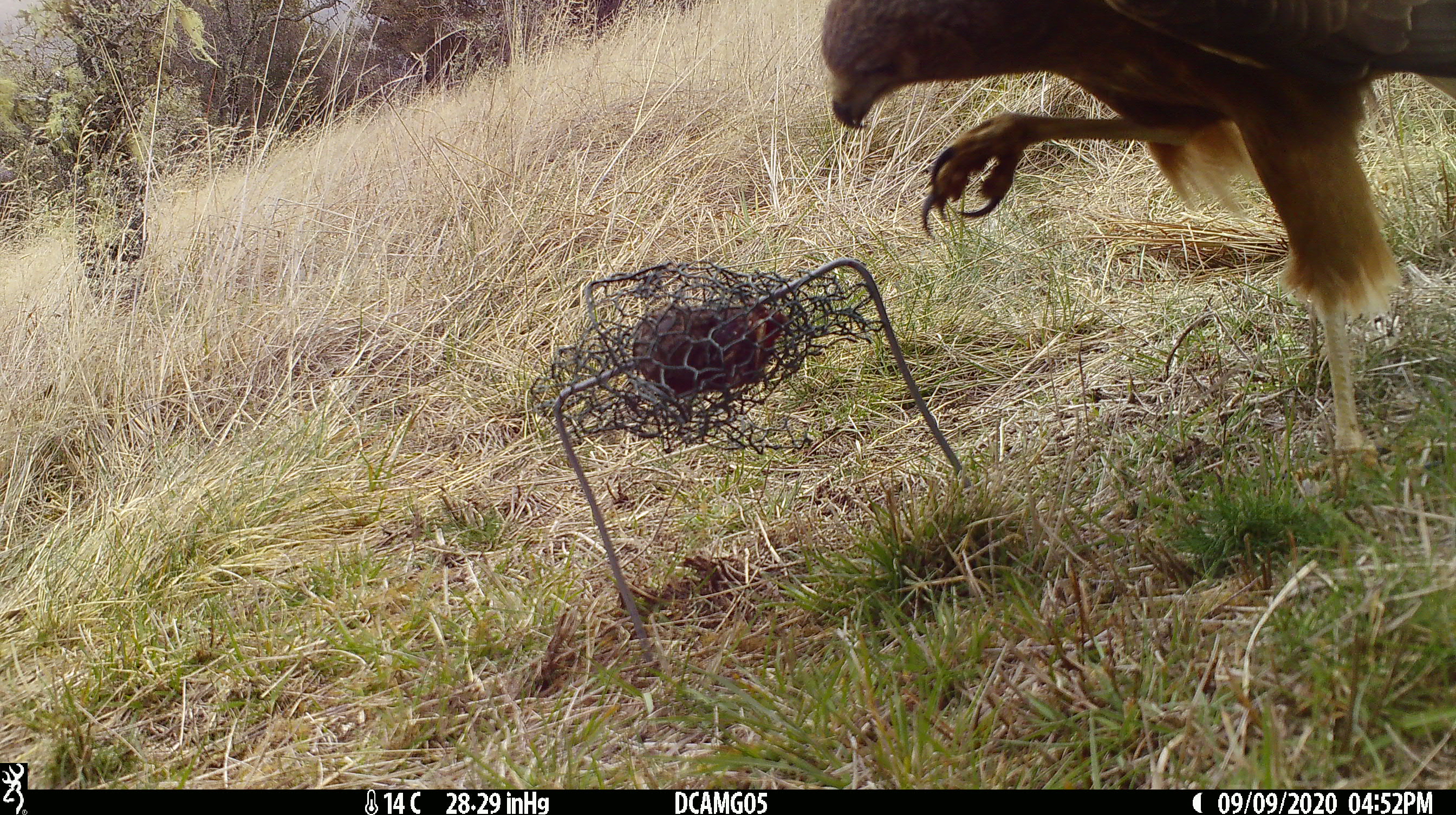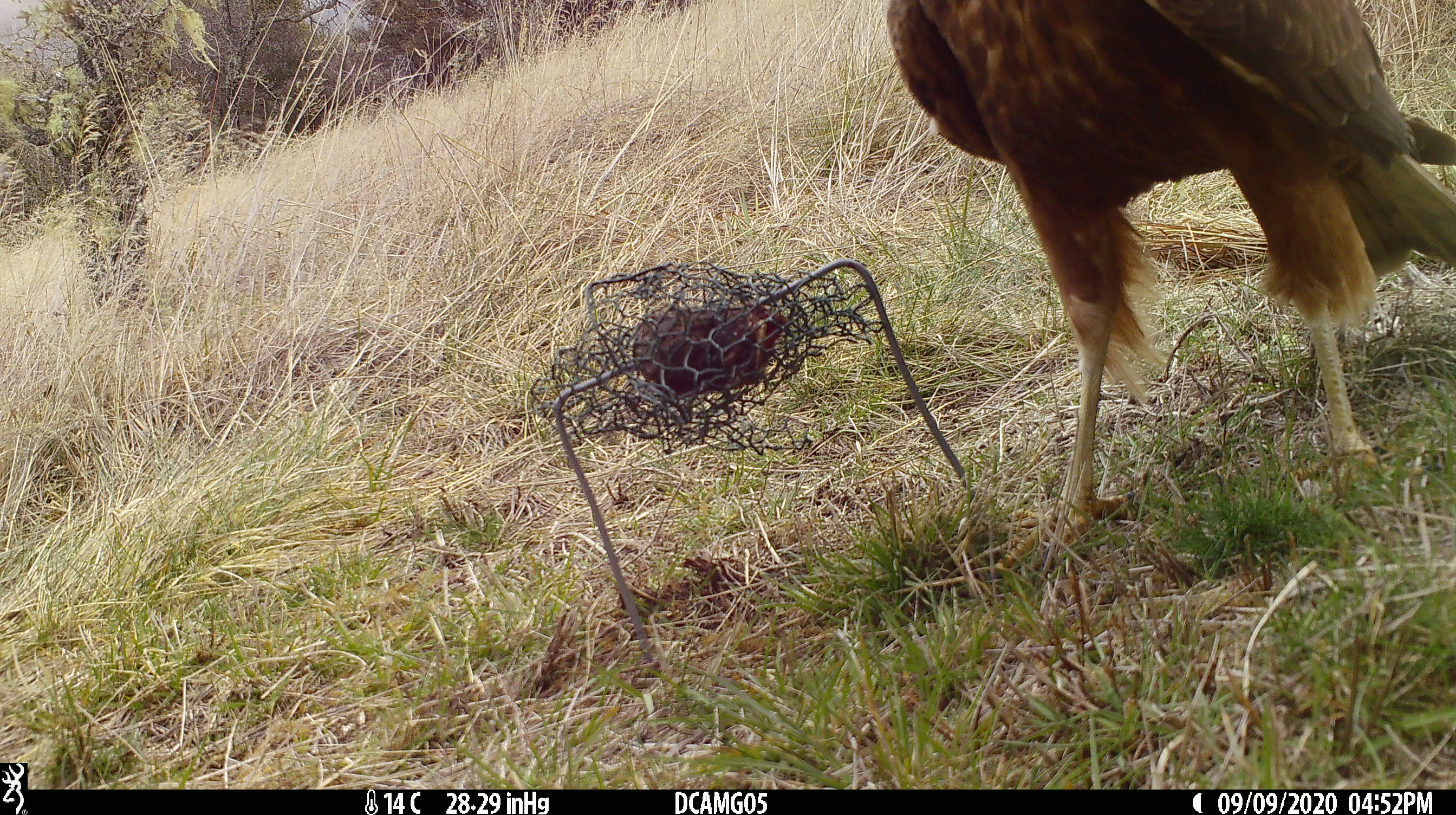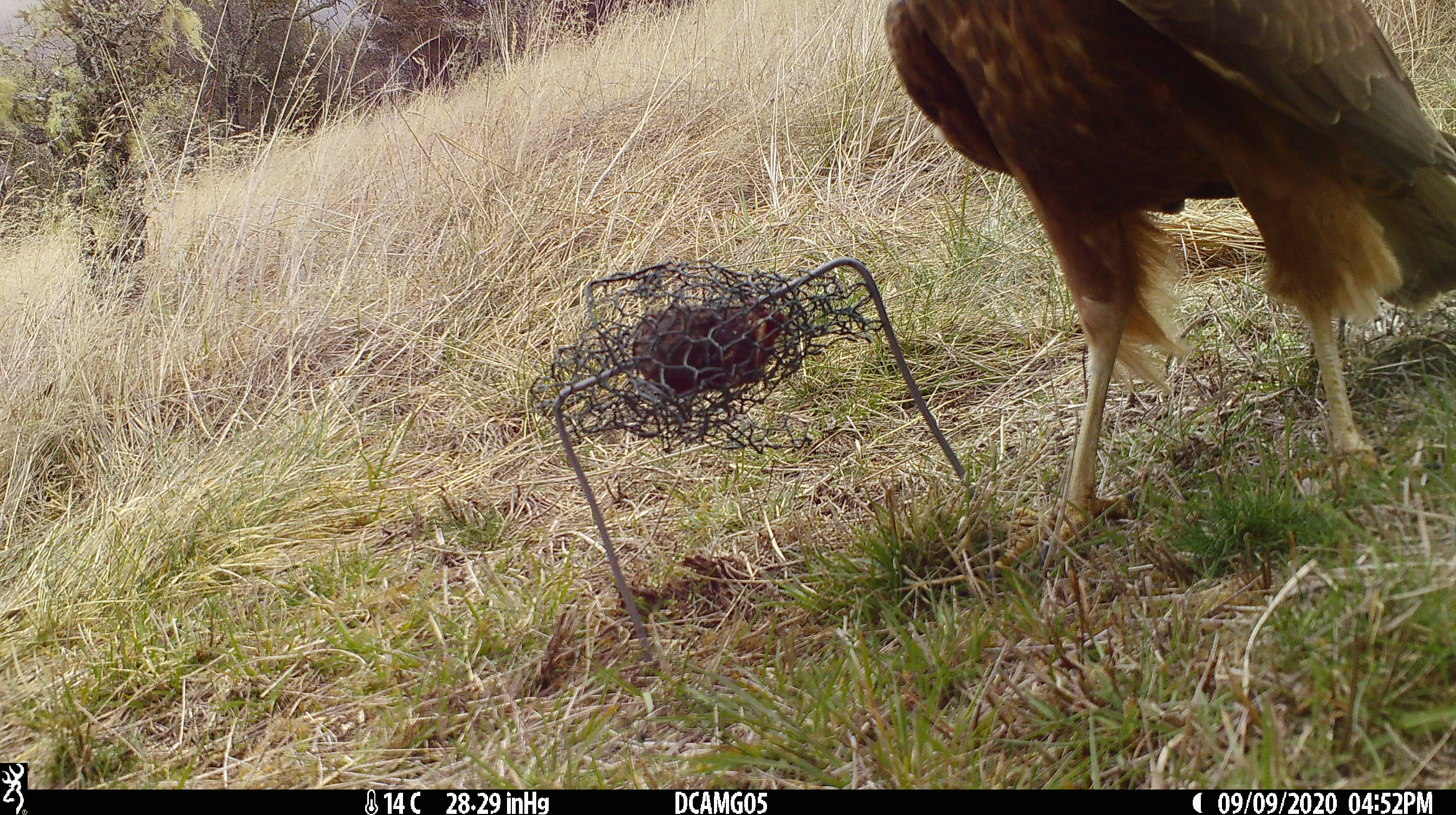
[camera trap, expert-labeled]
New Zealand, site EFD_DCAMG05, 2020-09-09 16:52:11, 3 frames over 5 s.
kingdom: Animalia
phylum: Chordata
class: Aves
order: Accipitriformes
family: Accipitridae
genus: Circus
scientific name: Circus approximans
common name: swamp harrier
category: harrier